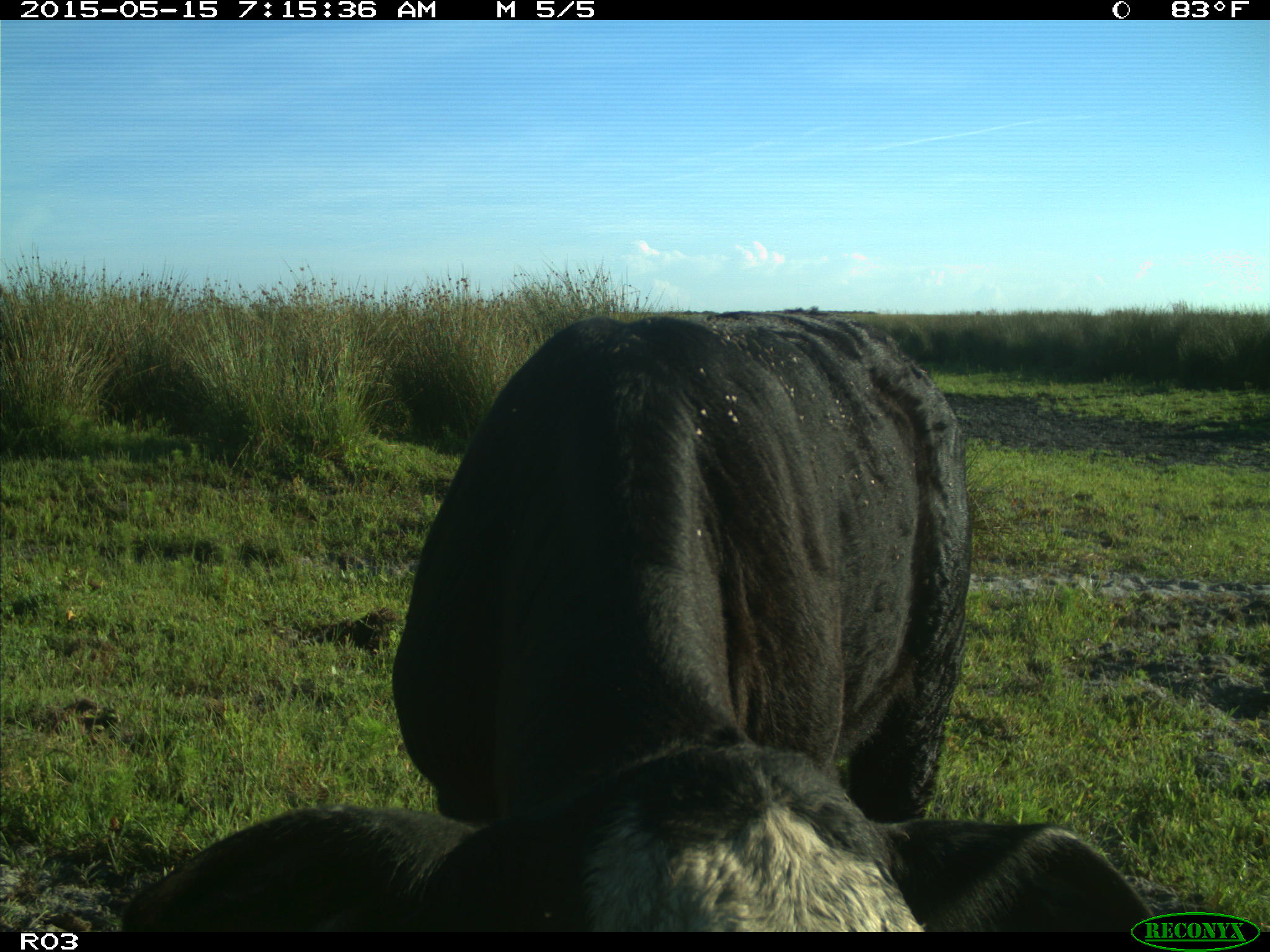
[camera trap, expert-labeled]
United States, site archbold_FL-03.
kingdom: Animalia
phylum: Chordata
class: Mammalia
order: Artiodactyla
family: Bovidae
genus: Bos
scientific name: Bos taurus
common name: domestic cow